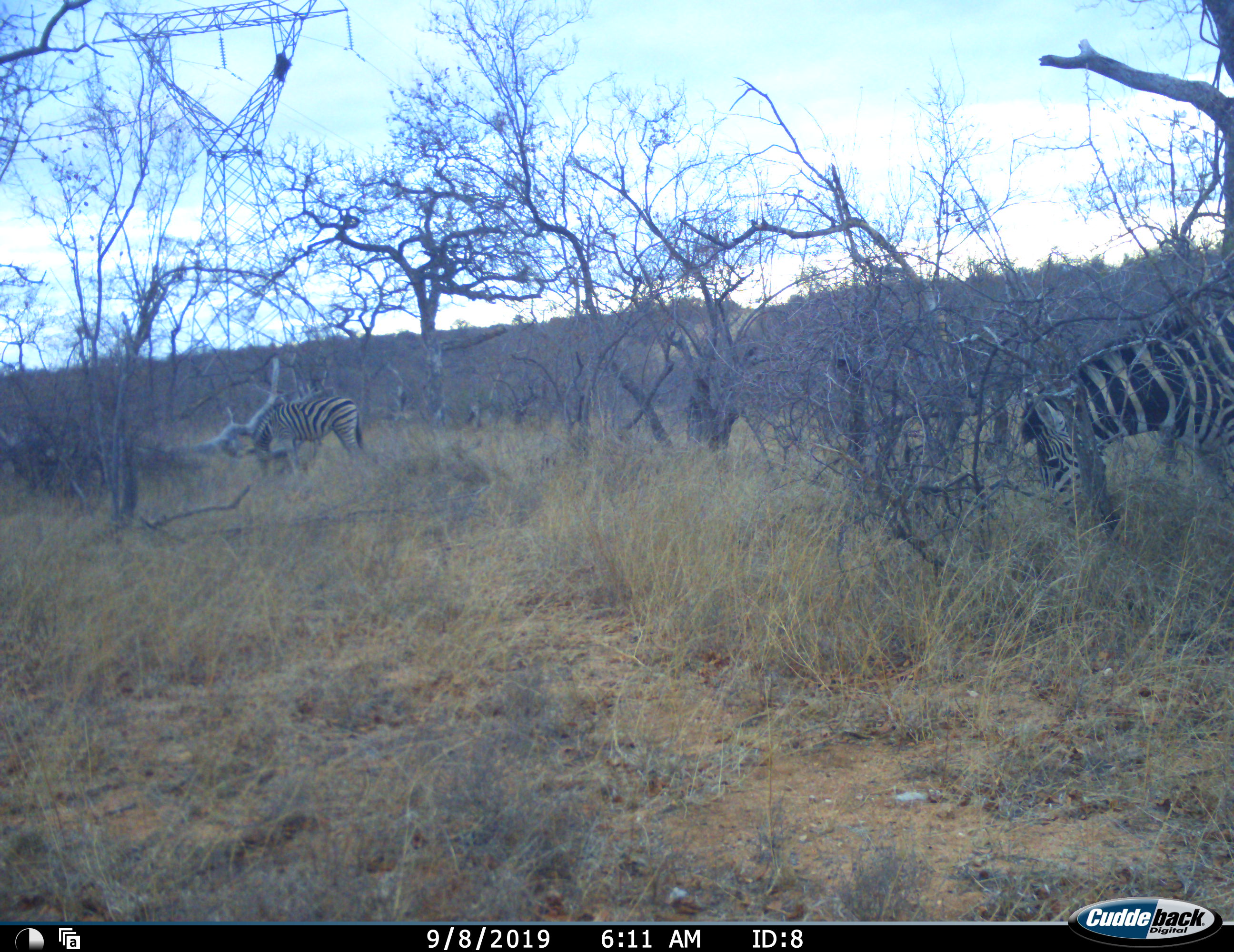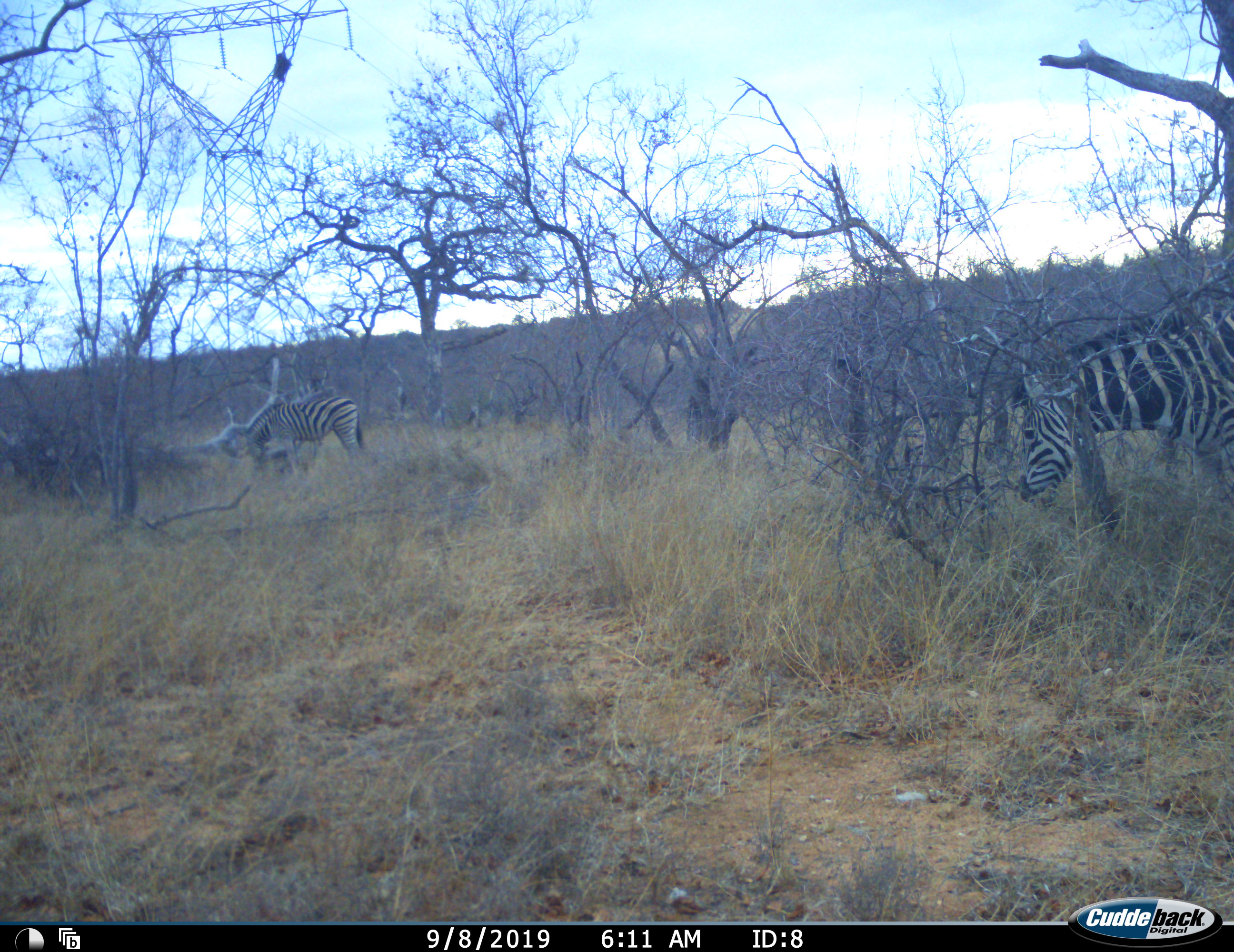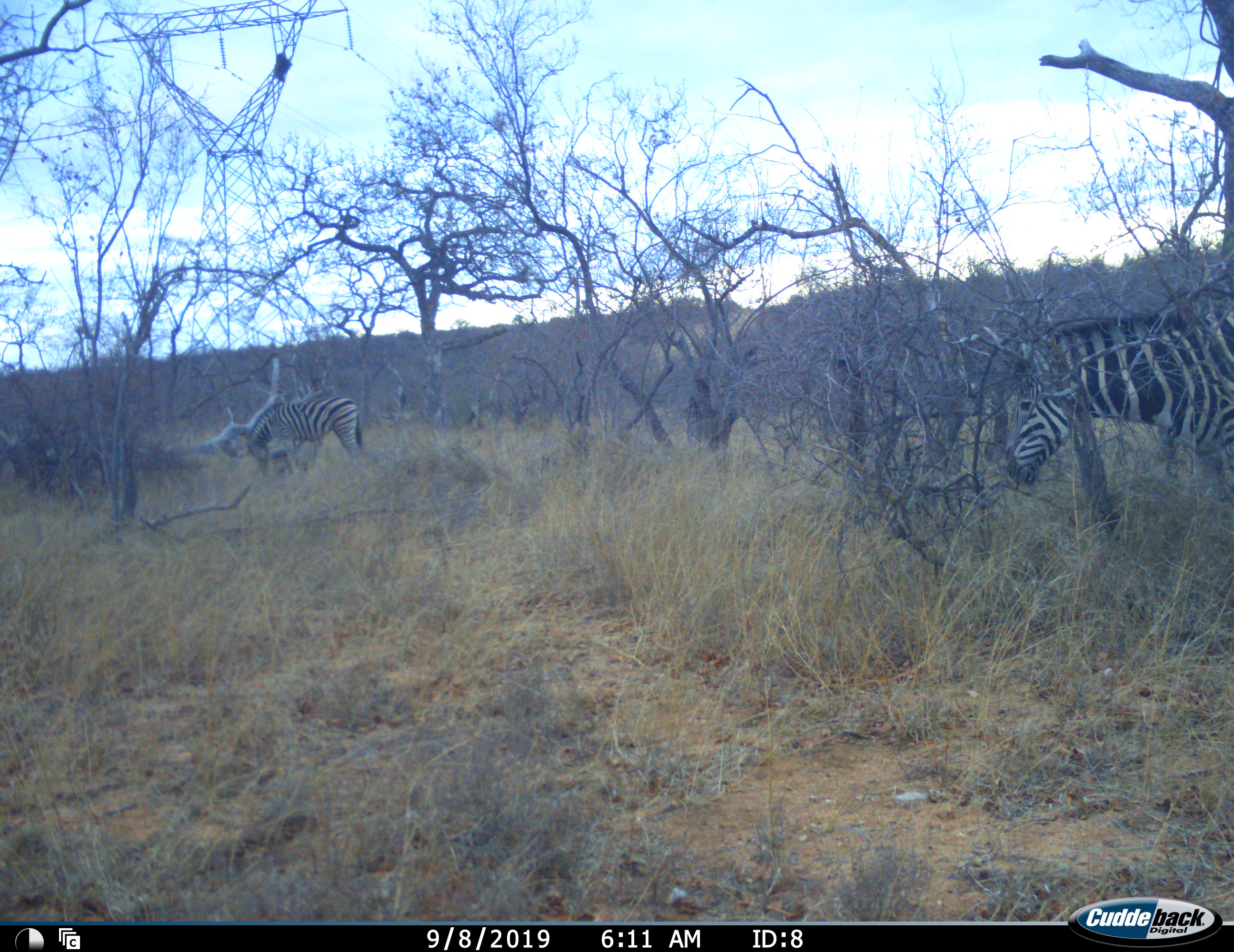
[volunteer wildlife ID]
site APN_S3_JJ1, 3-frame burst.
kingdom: Animalia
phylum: Chordata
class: Mammalia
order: Perissodactyla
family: Equidae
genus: Equus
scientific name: Equus quagga burchellii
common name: burchell's zebra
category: zebraburchells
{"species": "zebraburchells (burchell's zebra) (Equus quagga burchellii)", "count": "2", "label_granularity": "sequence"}